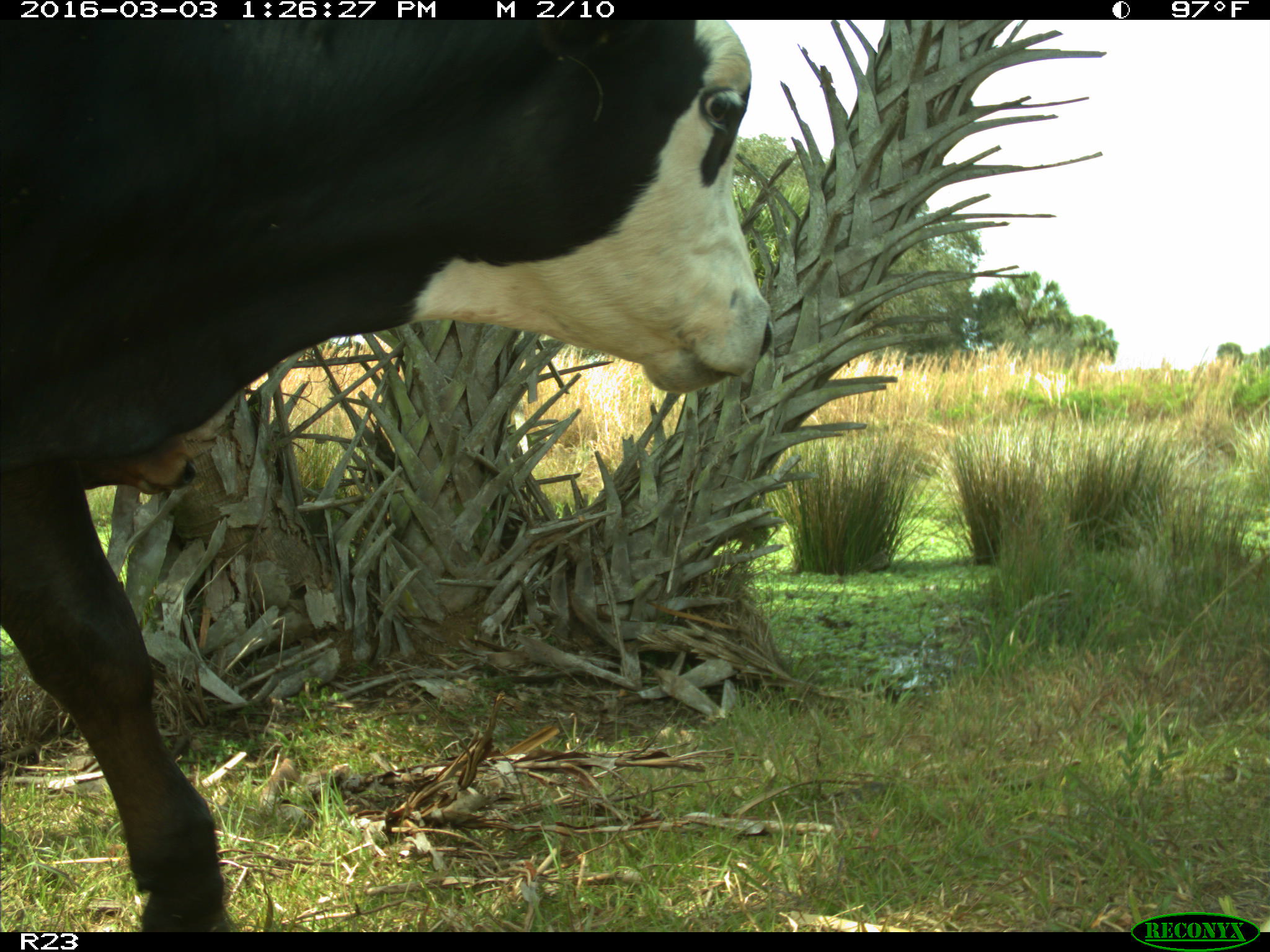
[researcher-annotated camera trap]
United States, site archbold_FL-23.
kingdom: Animalia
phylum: Chordata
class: Mammalia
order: Artiodactyla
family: Bovidae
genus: Bos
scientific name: Bos taurus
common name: domestic cow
Bos taurus (domestic cow).